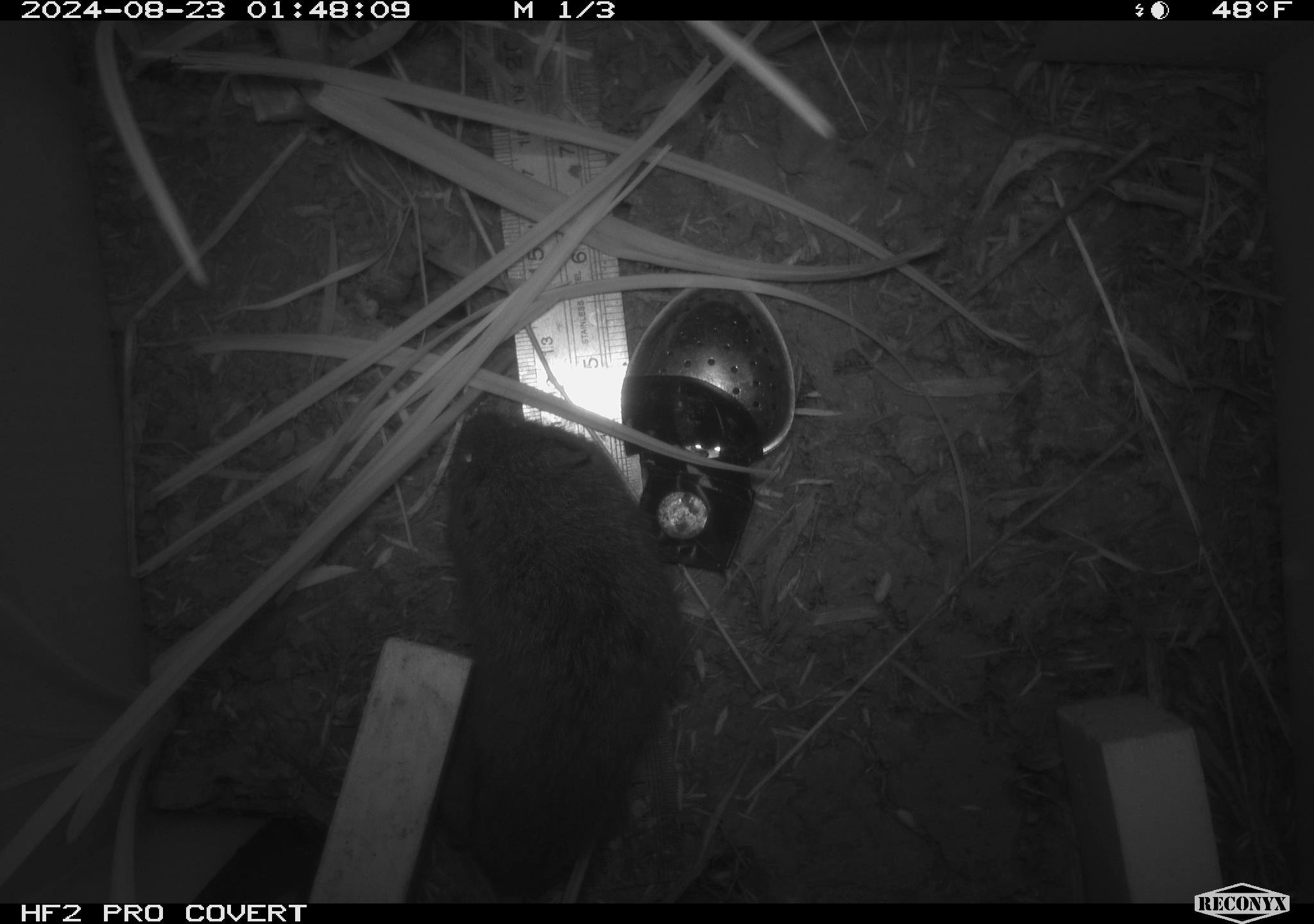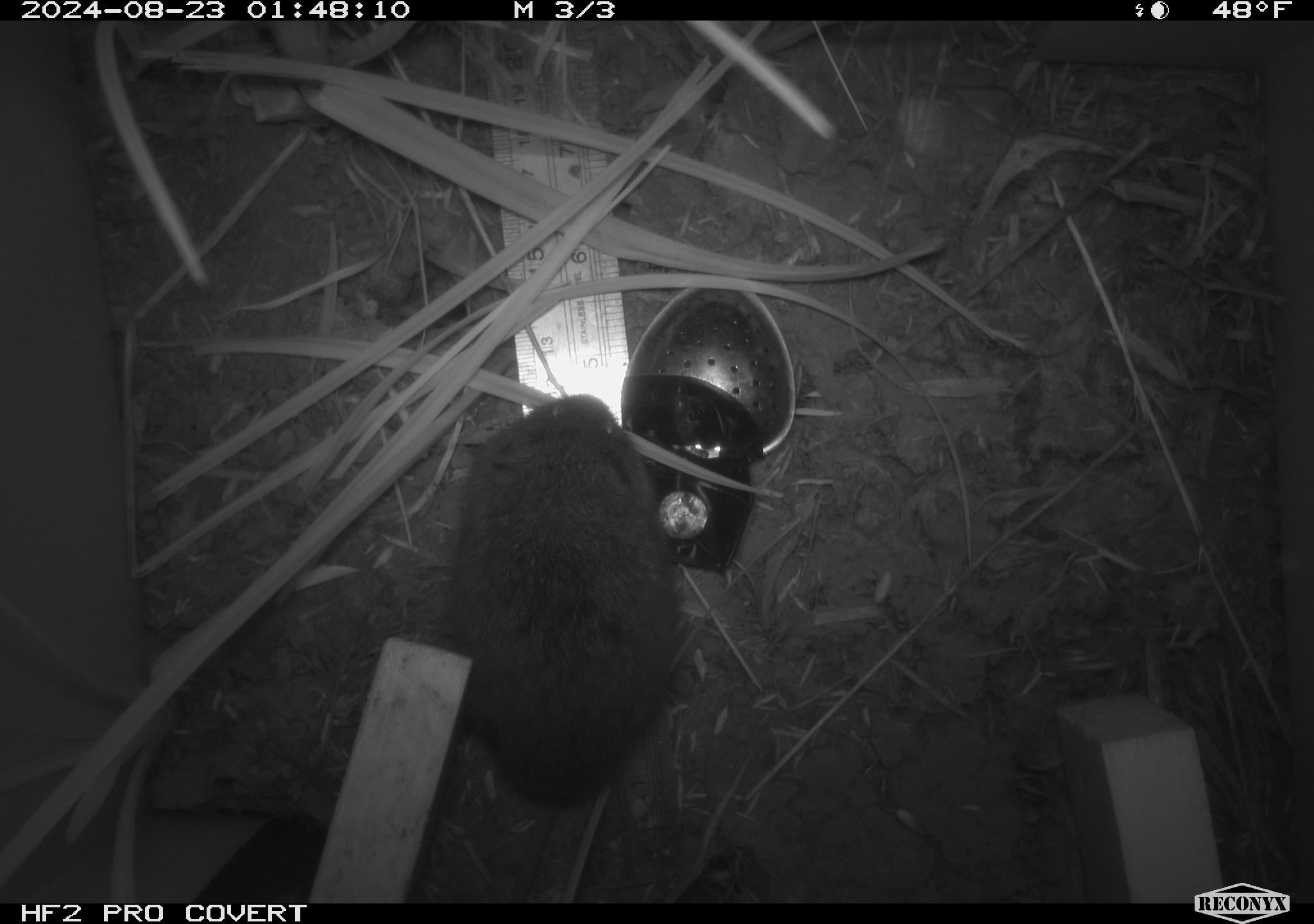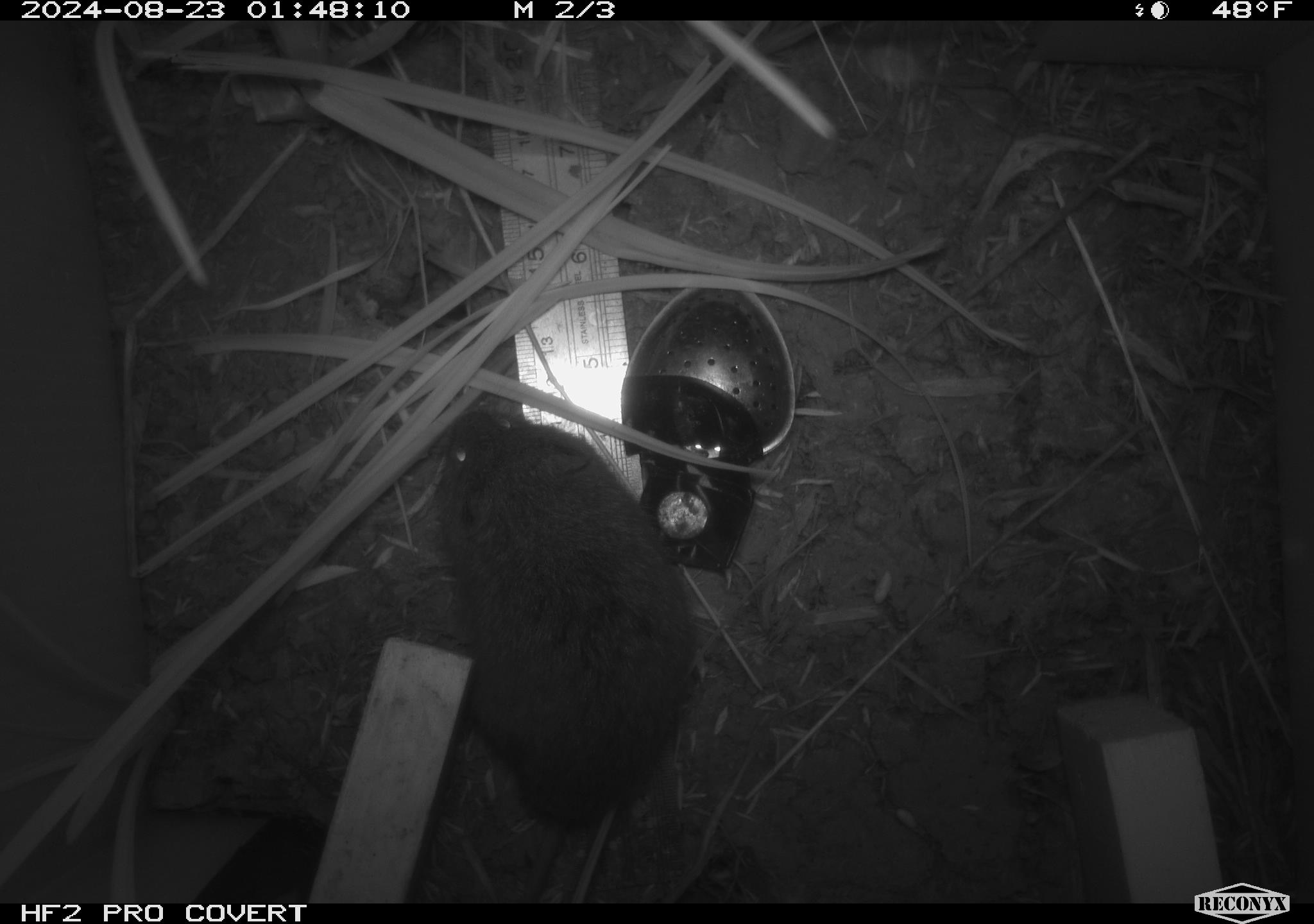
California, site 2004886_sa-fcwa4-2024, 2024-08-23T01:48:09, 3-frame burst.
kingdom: Animalia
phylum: Chordata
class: Mammalia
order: Rodentia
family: Cricetidae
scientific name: Arvicolinae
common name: voles, lemmings, and muskrats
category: arvicolinae subfamily